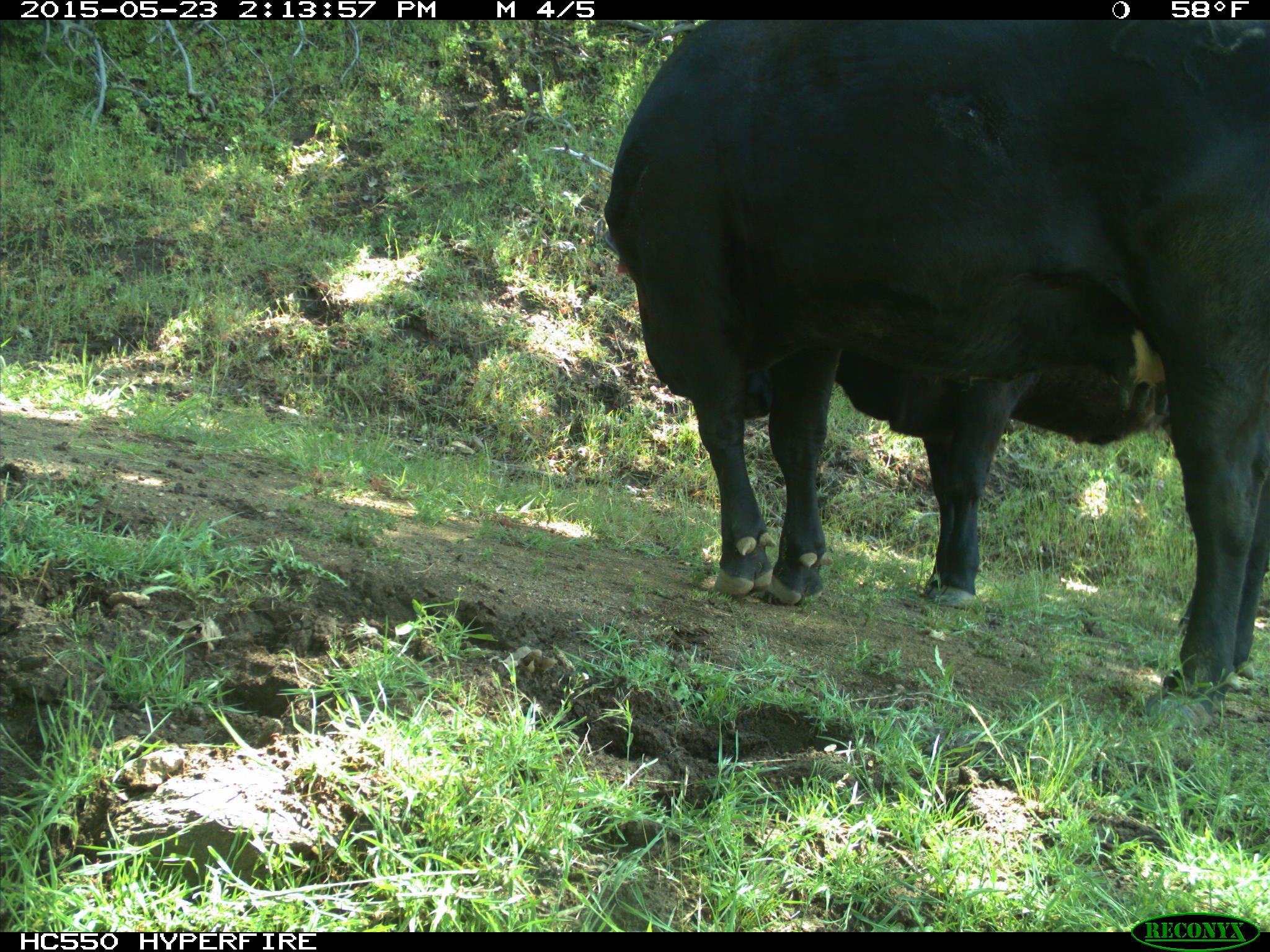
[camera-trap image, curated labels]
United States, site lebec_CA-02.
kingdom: Animalia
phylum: Chordata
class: Mammalia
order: Artiodactyla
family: Bovidae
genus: Bos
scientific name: Bos taurus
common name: domestic cow